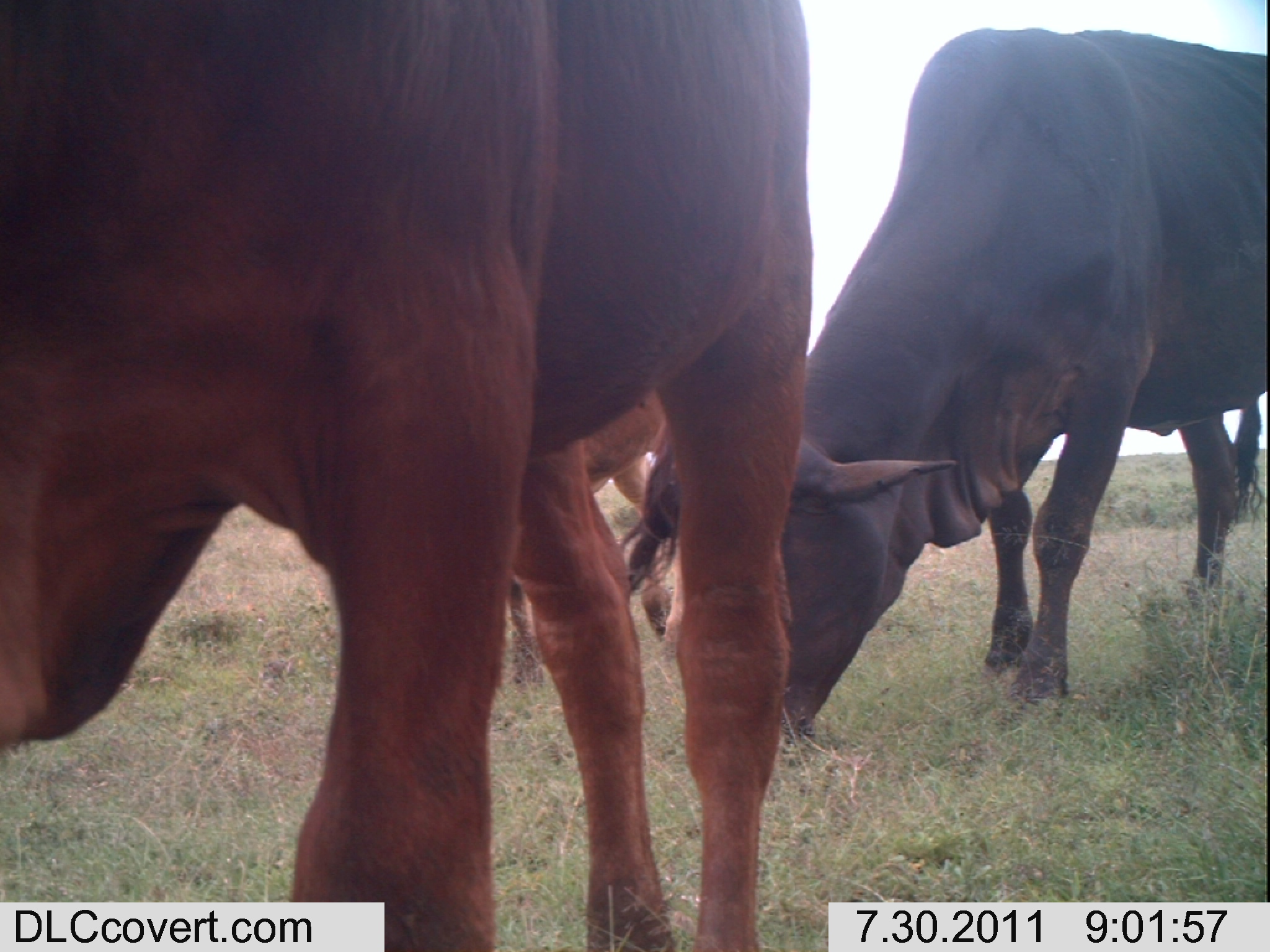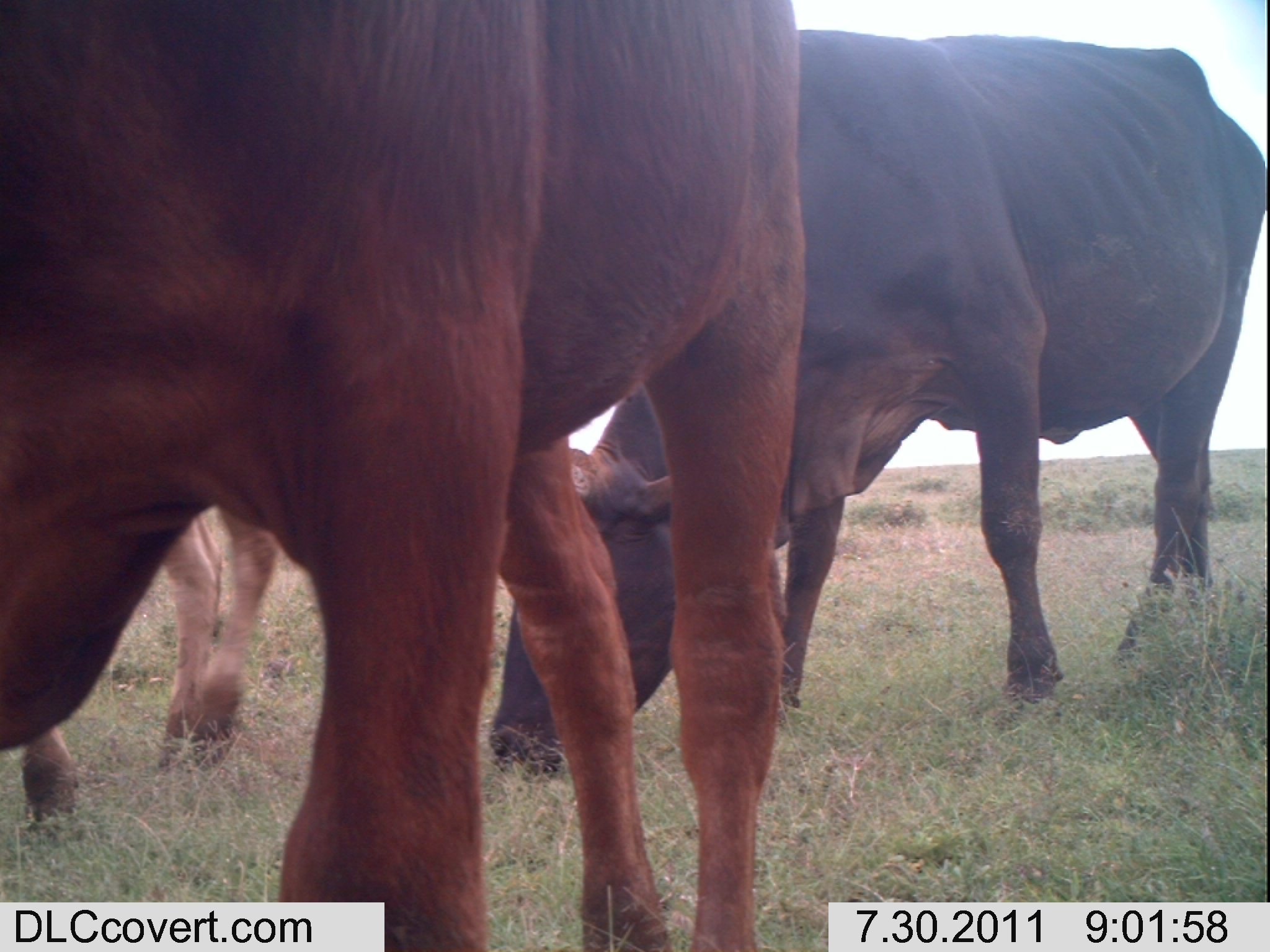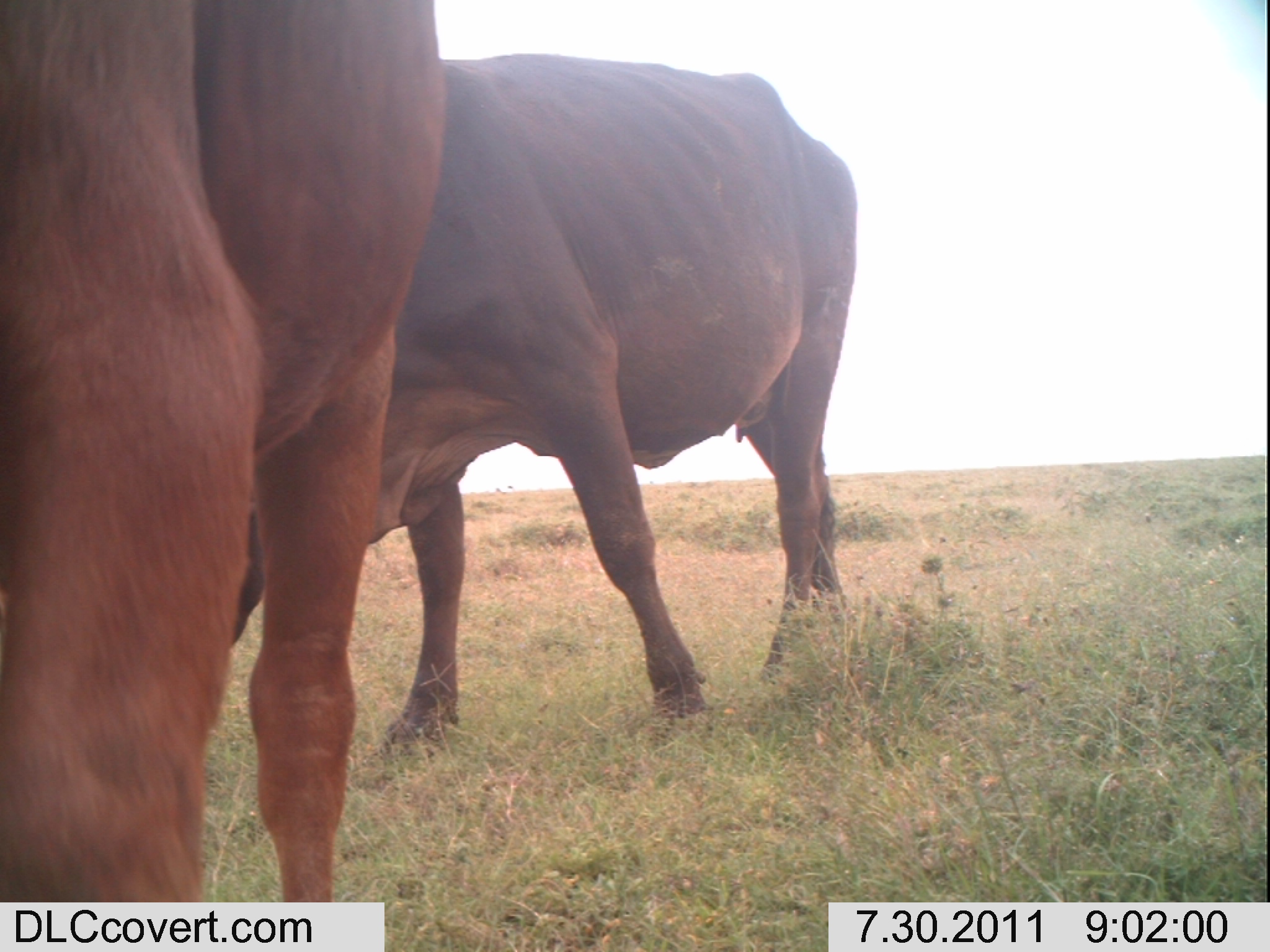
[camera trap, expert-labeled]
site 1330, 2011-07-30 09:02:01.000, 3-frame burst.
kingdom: Animalia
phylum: Chordata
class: Mammalia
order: Artiodactyla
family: Bovidae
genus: Bos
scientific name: Bos taurus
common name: domestic cattle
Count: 3.